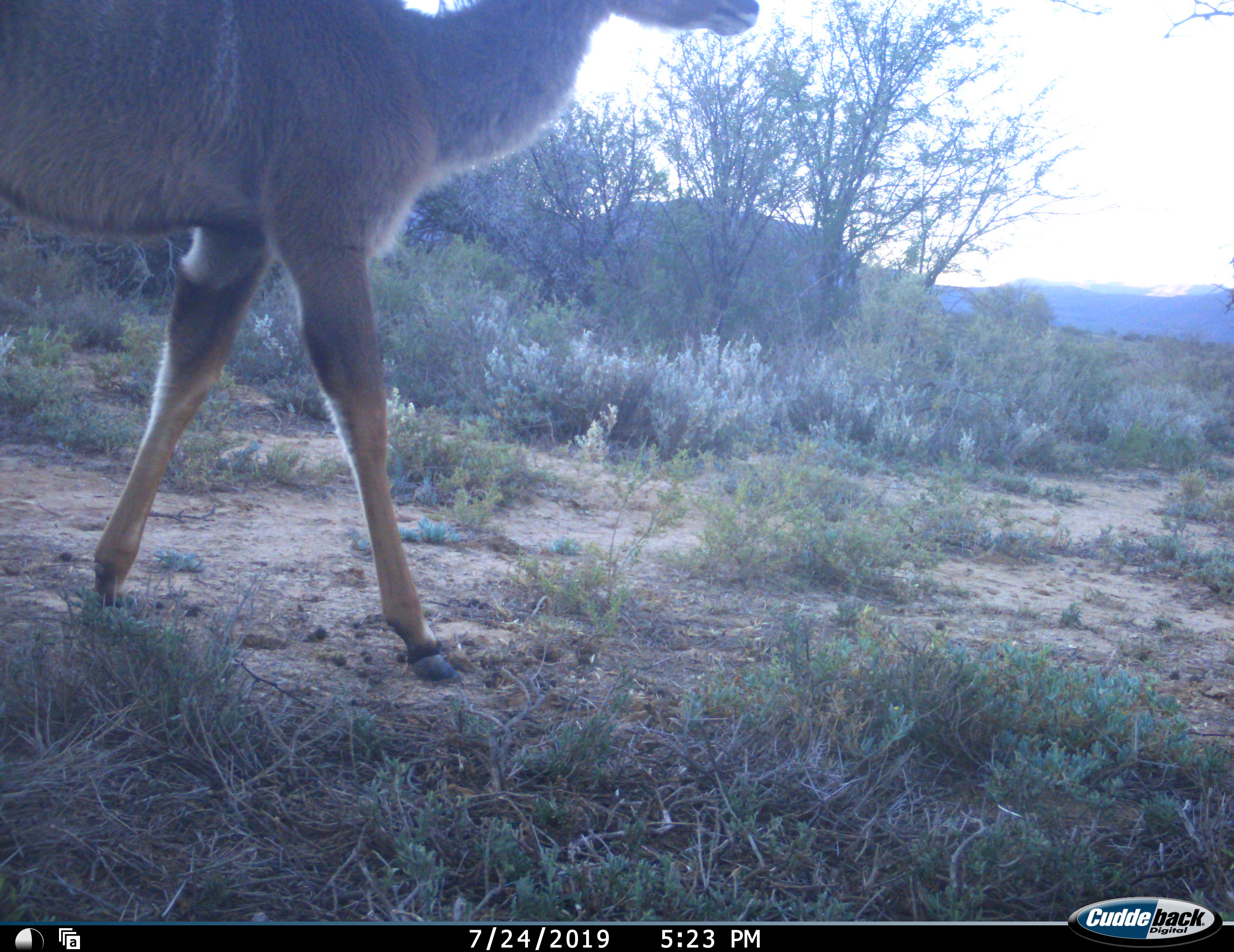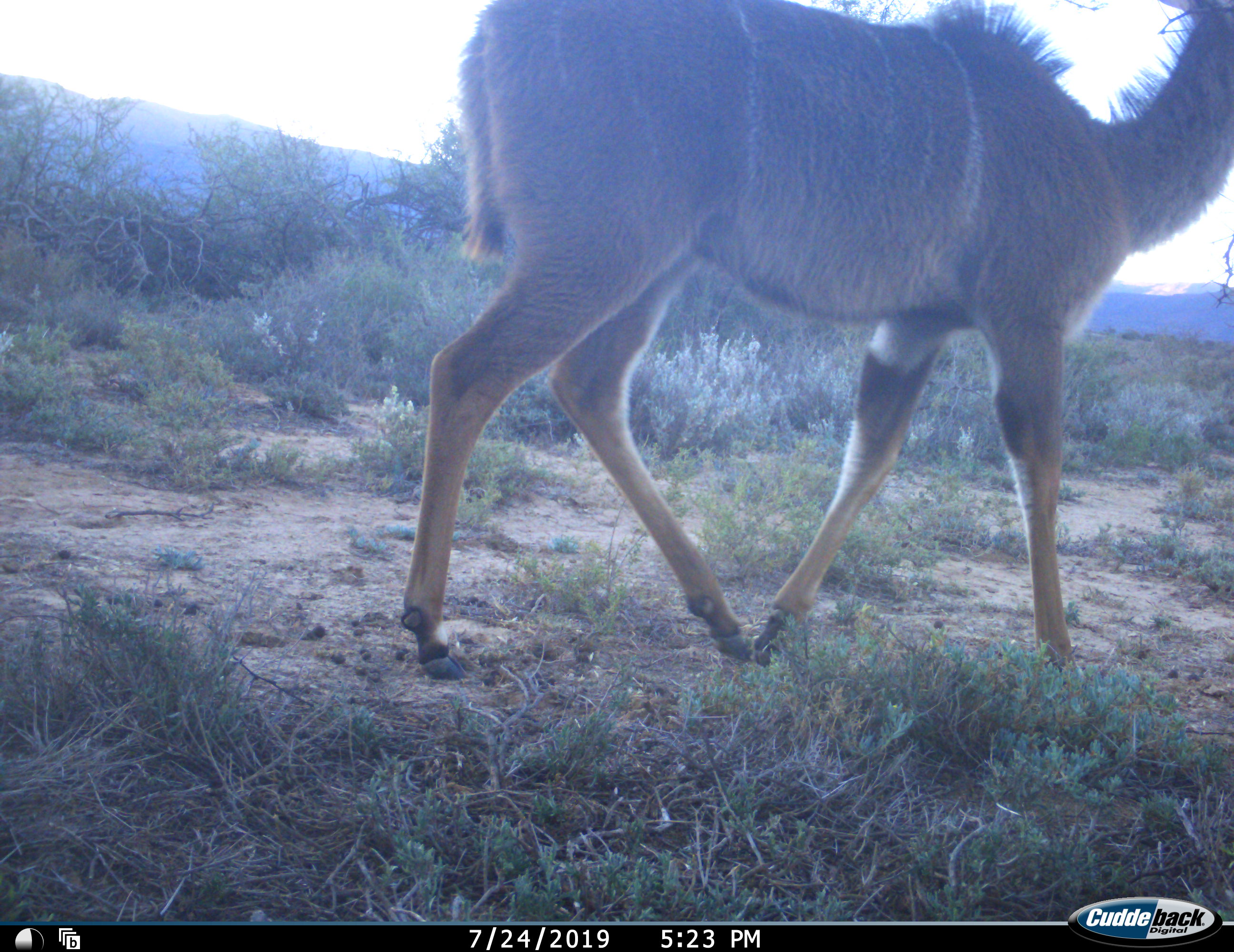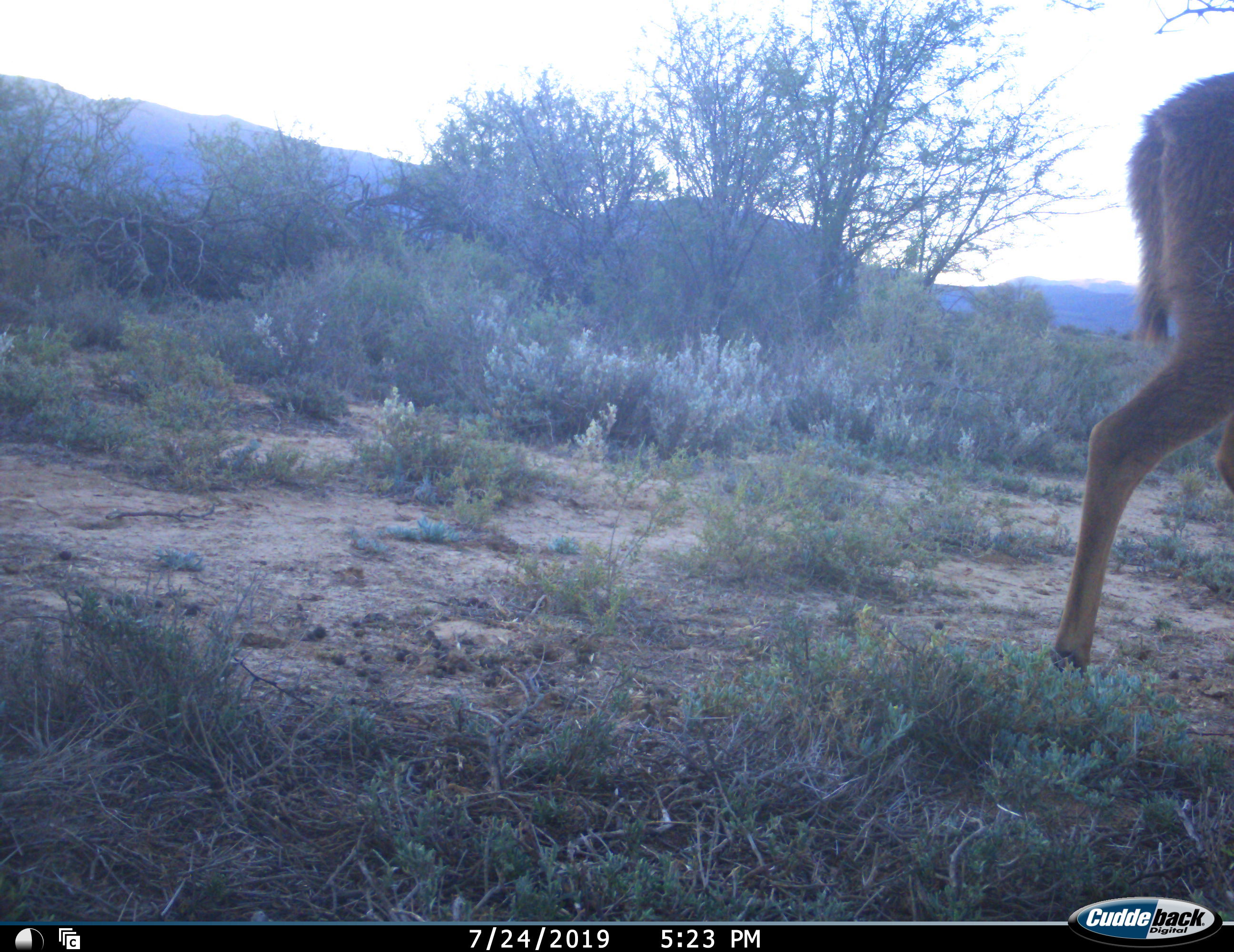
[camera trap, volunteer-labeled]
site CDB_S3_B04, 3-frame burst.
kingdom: Animalia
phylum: Chordata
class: Mammalia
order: Artiodactyla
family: Bovidae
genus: Tragelaphus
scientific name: Tragelaphus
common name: kudu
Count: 1.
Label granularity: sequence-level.